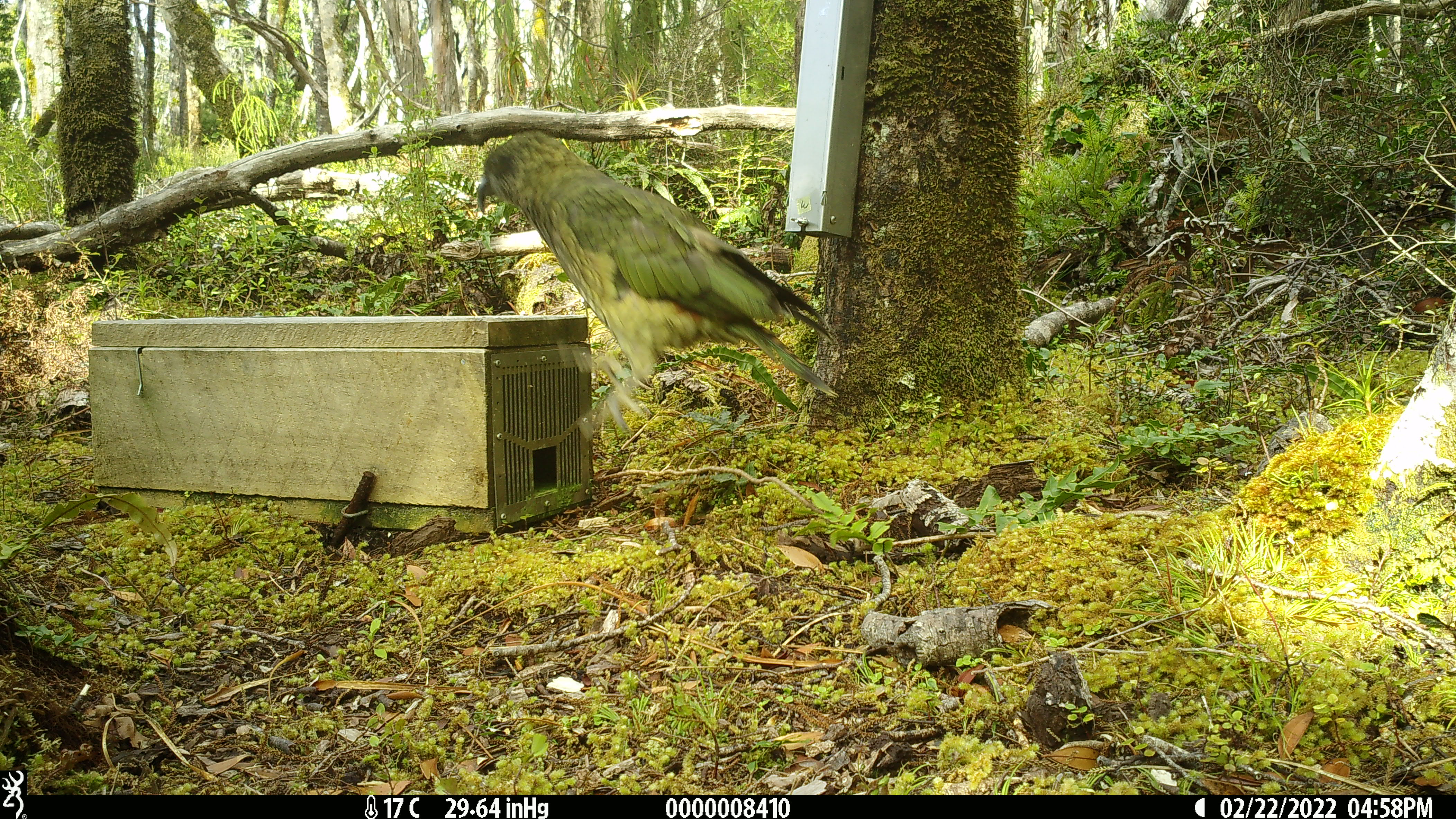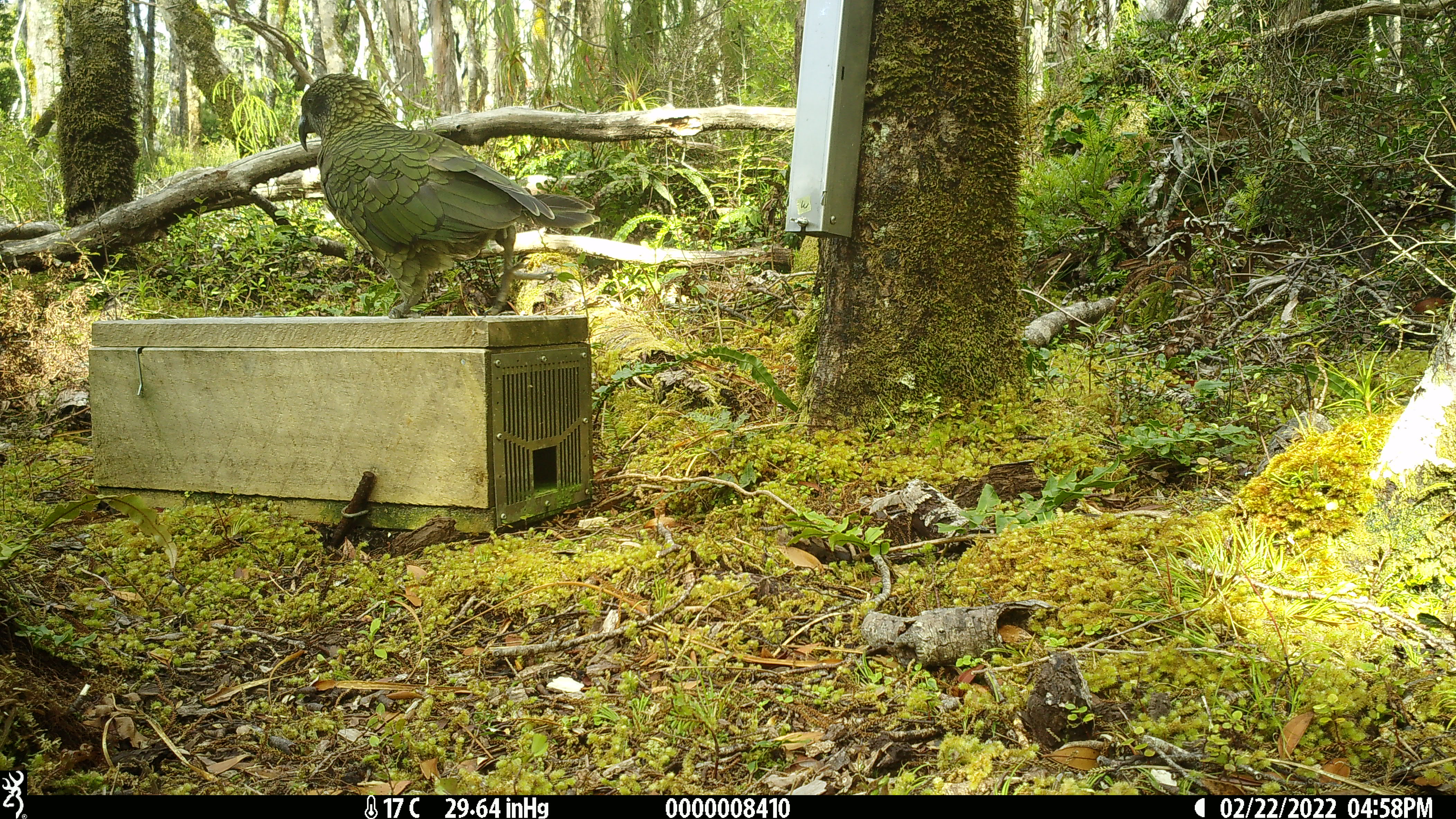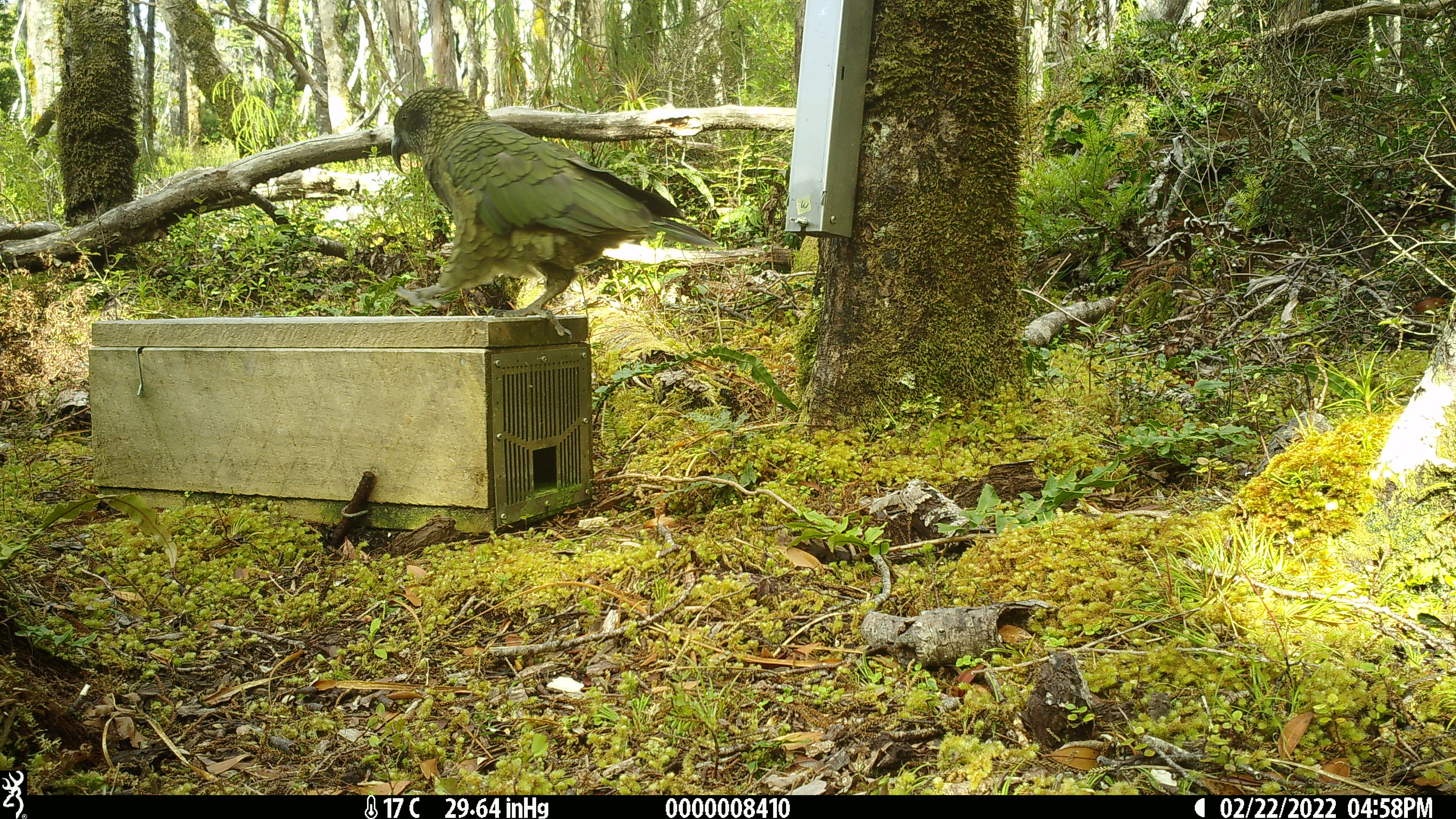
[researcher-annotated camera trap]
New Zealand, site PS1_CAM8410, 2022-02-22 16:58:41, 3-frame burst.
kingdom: Animalia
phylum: Chordata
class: Aves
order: Psittaciformes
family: Strigopidae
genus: Nestor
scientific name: Nestor notabilis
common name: kea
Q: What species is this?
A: Kea (Nestor notabilis).